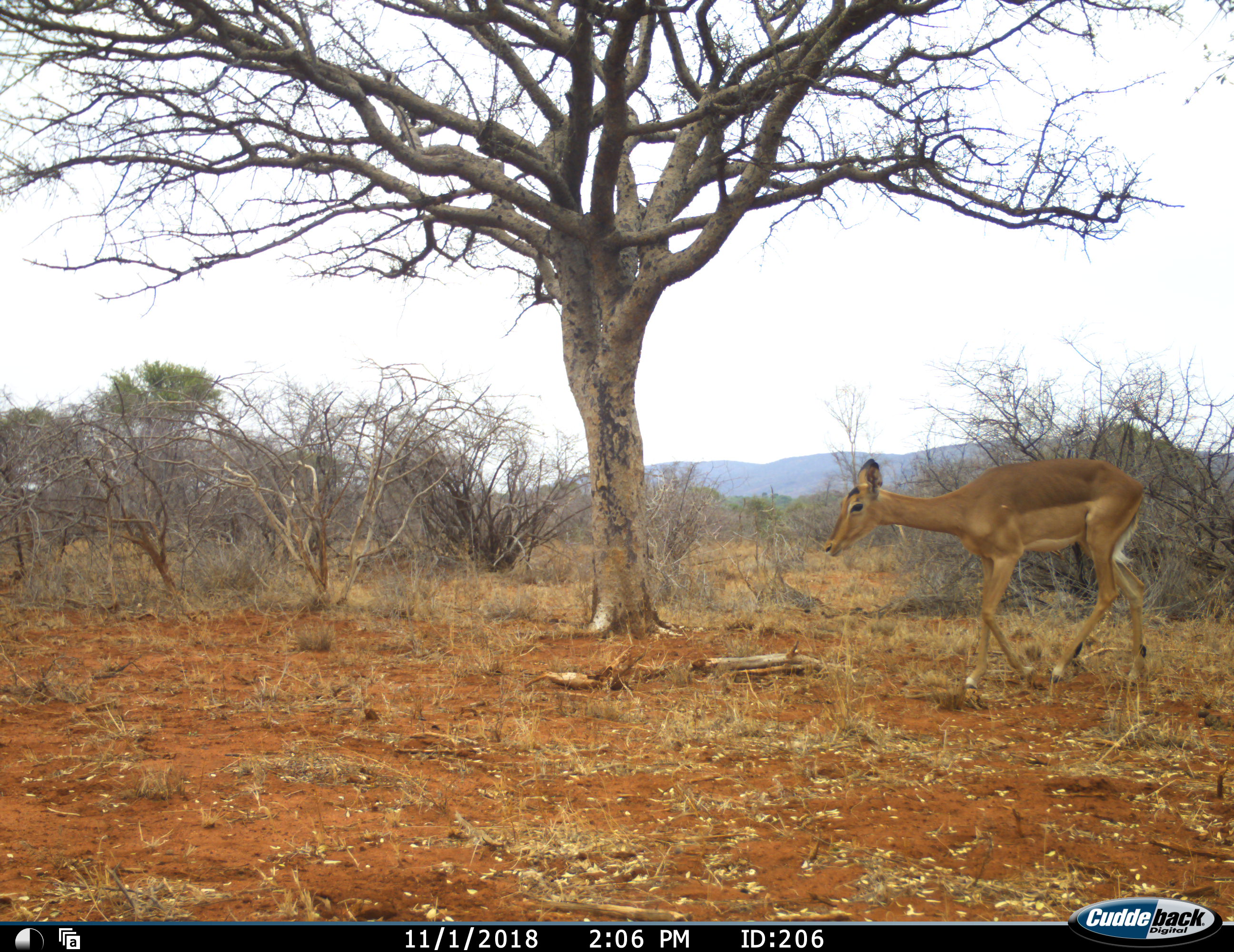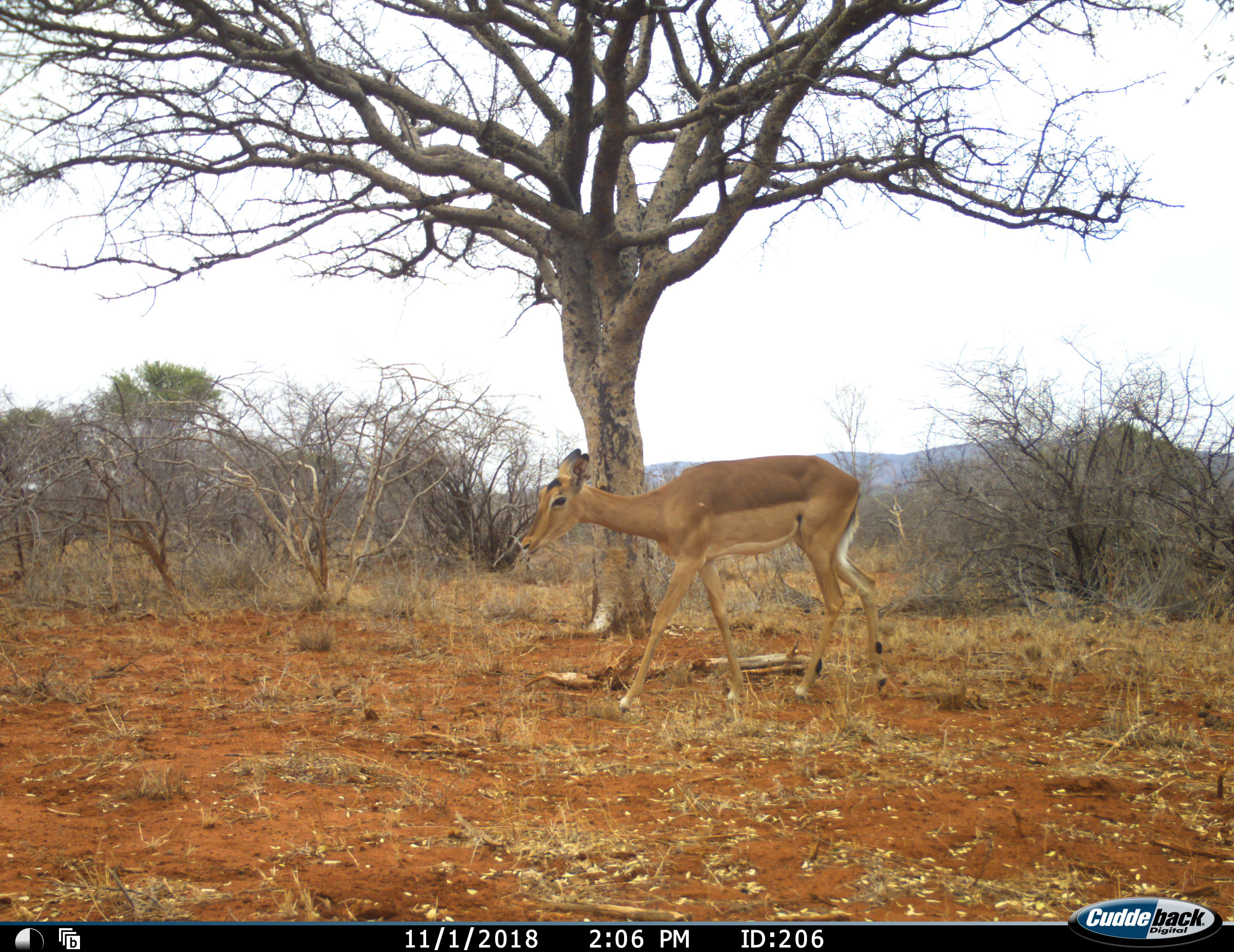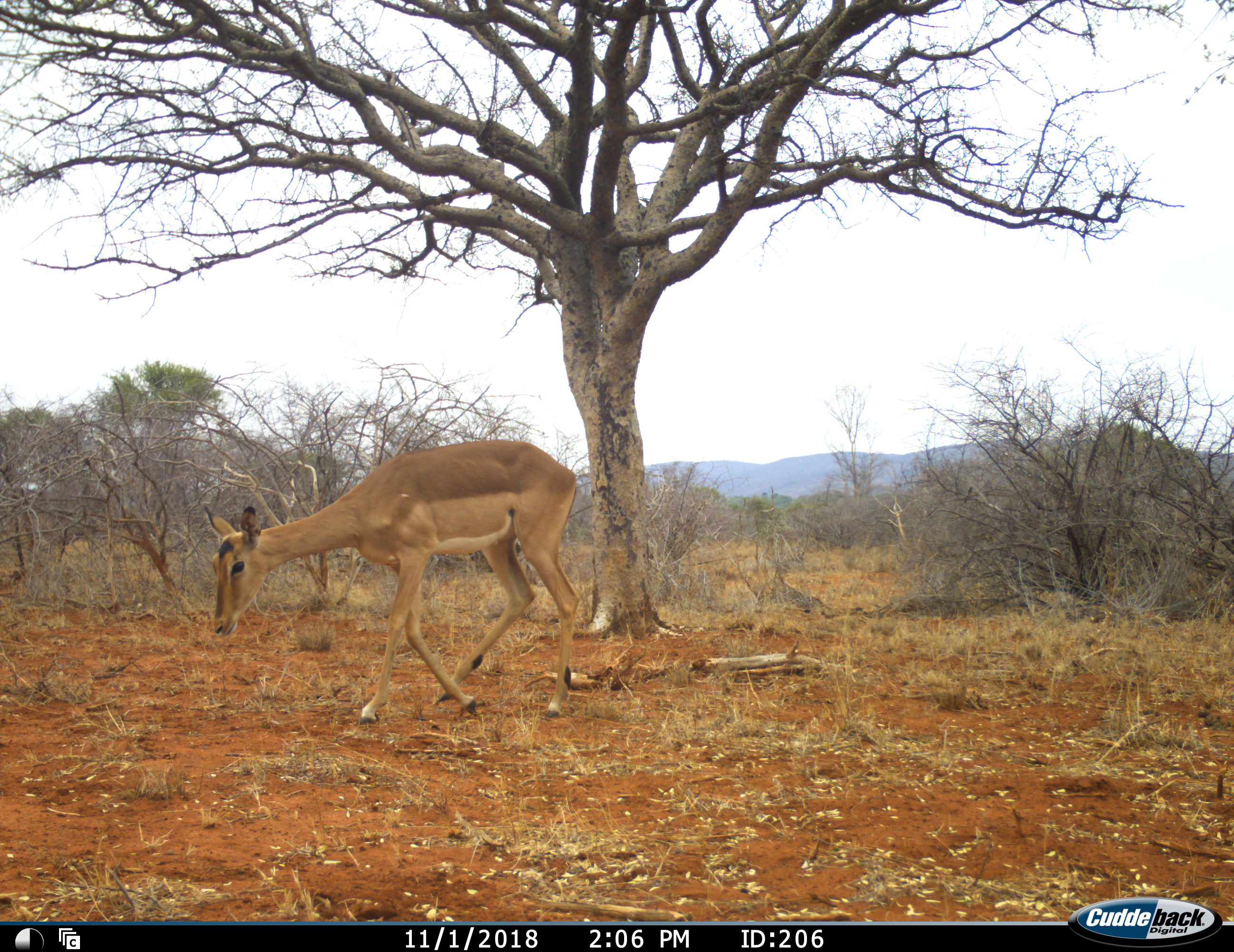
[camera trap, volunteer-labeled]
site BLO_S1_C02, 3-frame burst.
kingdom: Animalia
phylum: Chordata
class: Mammalia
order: Artiodactyla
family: Bovidae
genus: Aepyceros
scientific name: Aepyceros melampus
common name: impala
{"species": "impala (Aepyceros melampus)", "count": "1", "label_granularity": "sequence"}